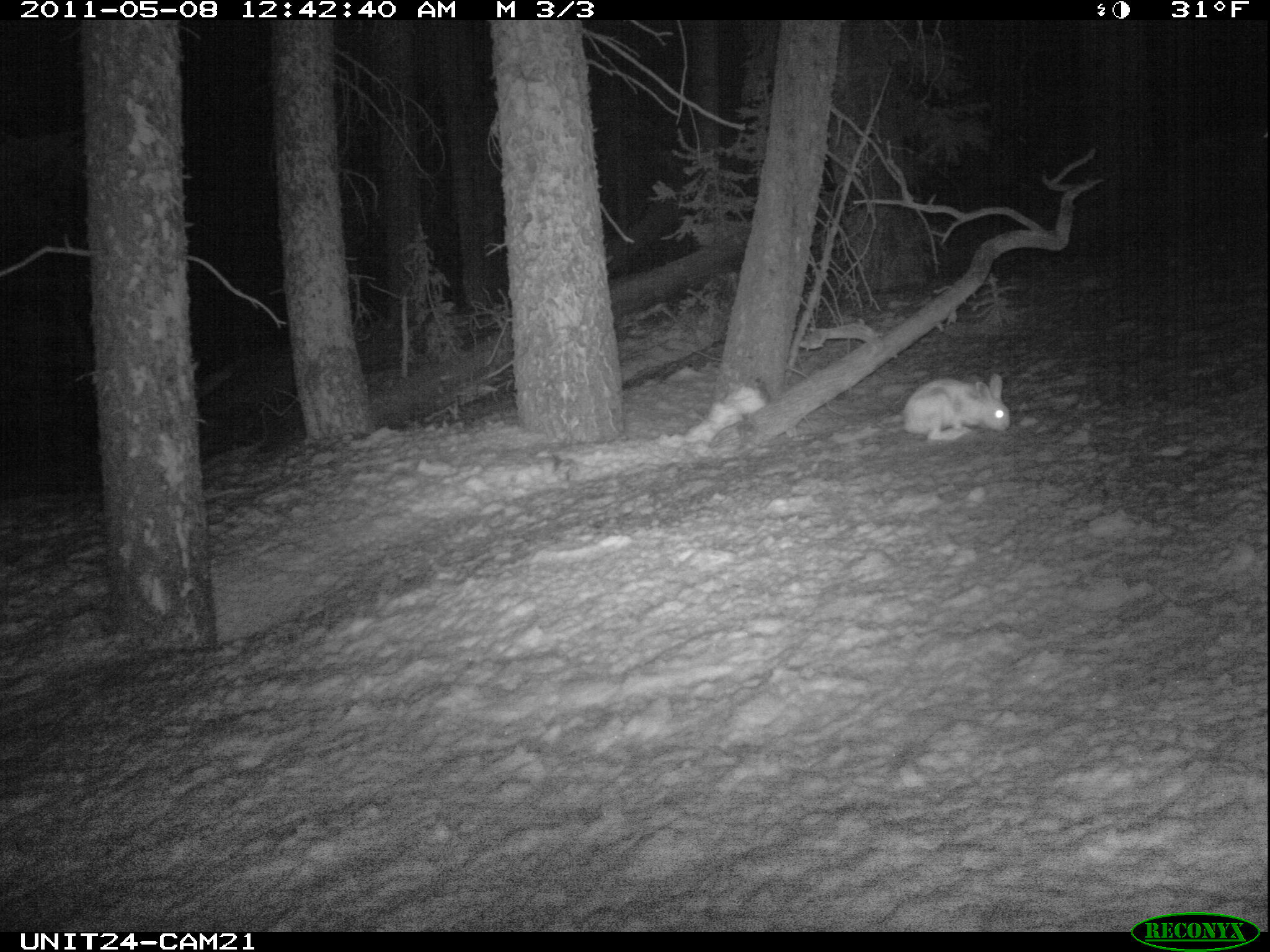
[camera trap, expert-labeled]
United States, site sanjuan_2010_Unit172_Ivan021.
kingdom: Animalia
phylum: Chordata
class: Mammalia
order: Lagomorpha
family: Leporidae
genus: Lepus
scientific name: Lepus americanus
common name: snowshoe hare